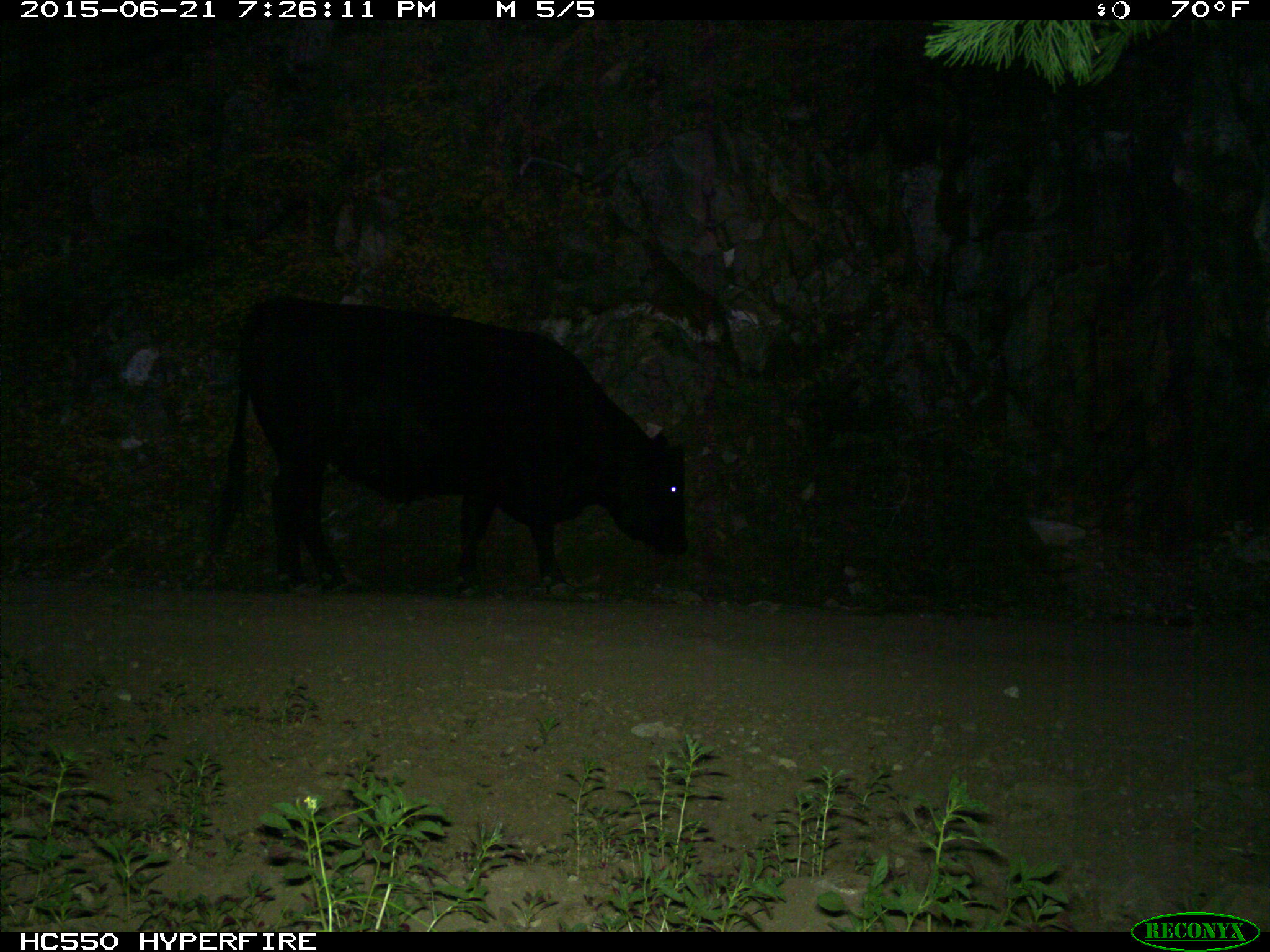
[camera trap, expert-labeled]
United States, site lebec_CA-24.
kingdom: Animalia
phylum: Chordata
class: Mammalia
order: Artiodactyla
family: Bovidae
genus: Bos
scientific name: Bos taurus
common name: domestic cow